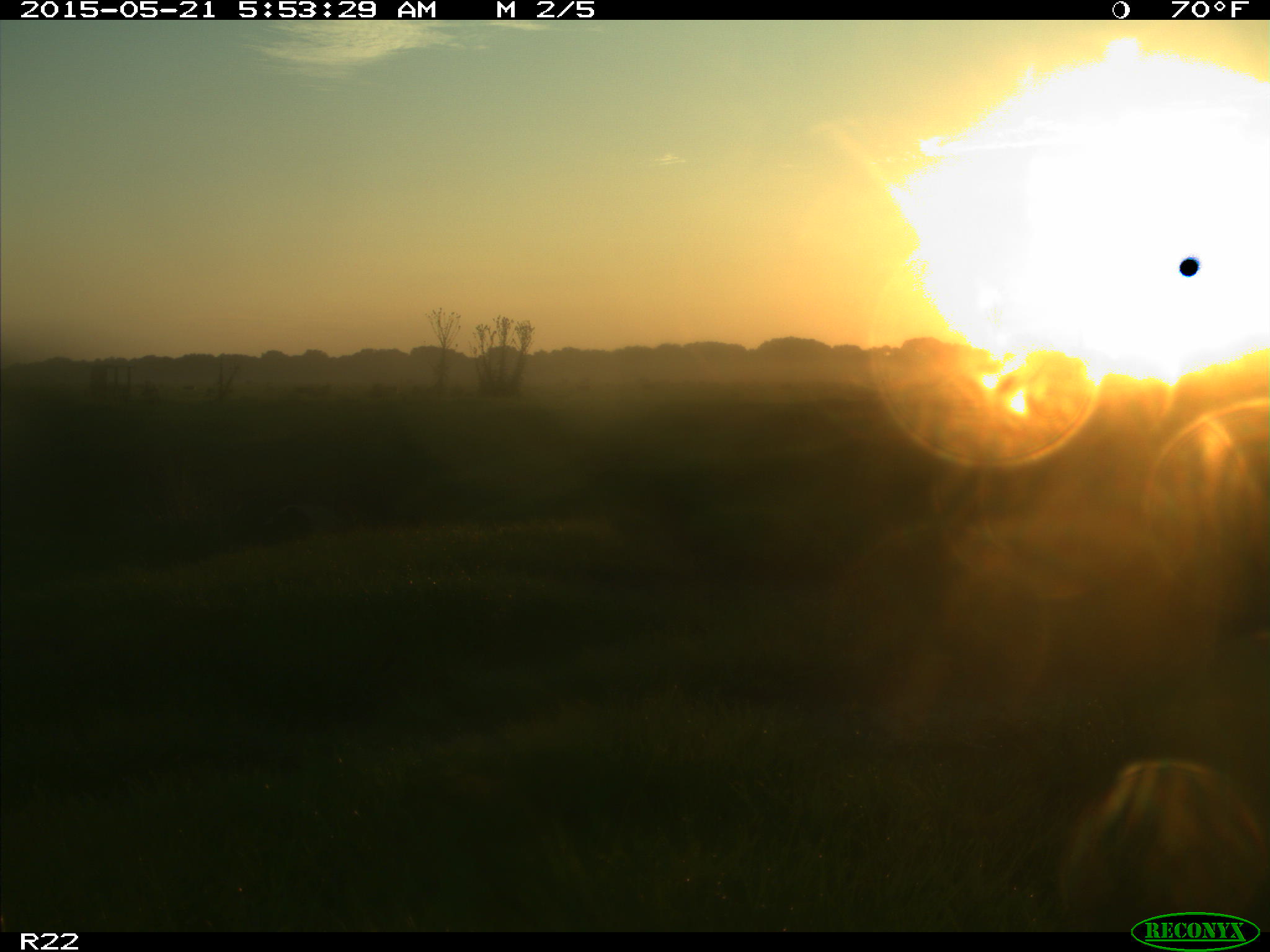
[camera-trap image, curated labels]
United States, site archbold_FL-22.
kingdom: Animalia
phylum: Chordata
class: Mammalia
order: Artiodactyla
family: Bovidae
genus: Bos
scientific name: Bos taurus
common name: domestic cow